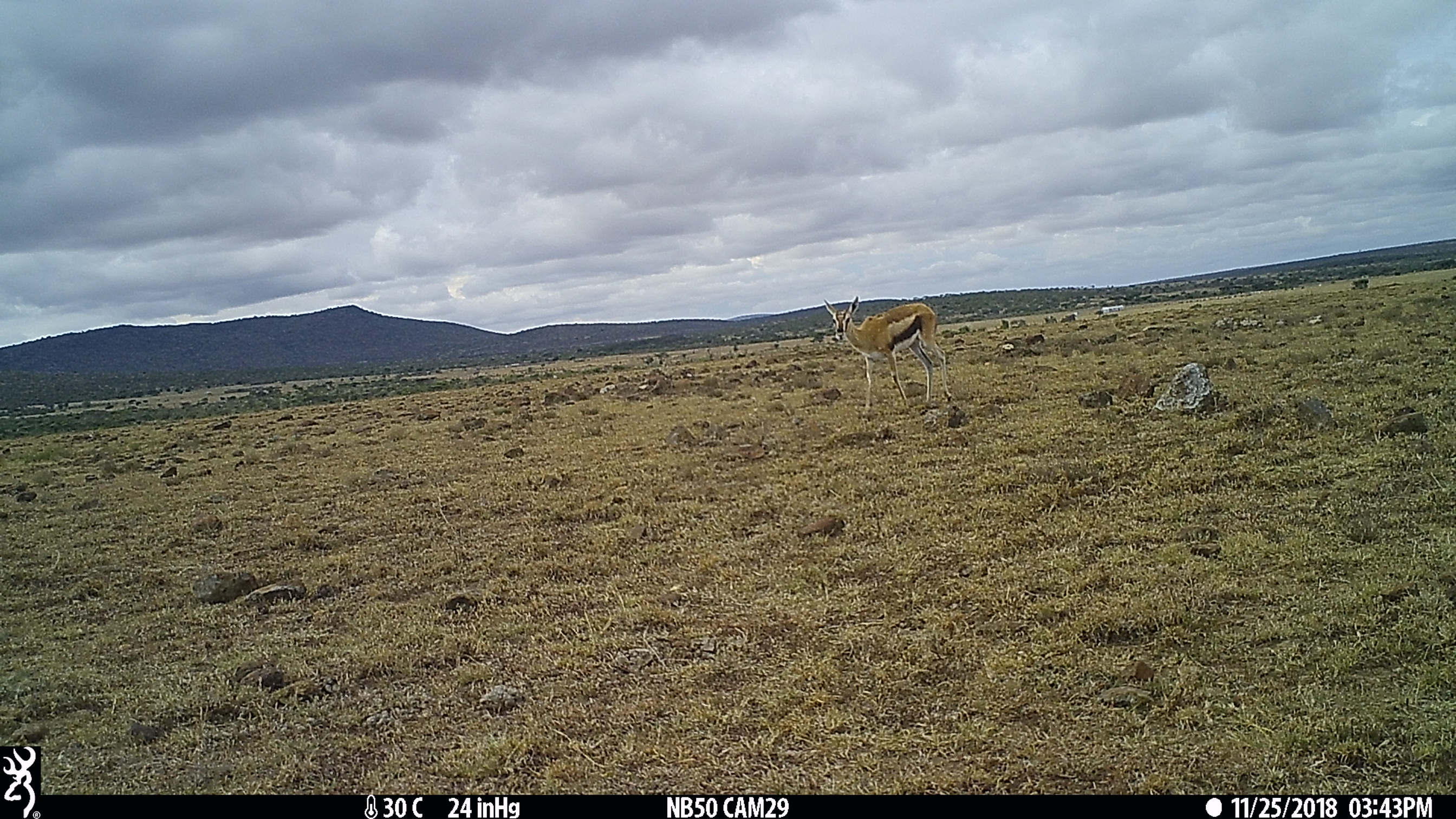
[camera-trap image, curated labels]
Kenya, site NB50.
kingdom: Animalia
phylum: Chordata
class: Mammalia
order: Artiodactyla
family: Bovidae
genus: Eudorcas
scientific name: Eudorcas thomsonii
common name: thomon's gazelle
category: gazelle thomsons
Gazelle thomsons (thomon's gazelle) (Eudorcas thomsonii).